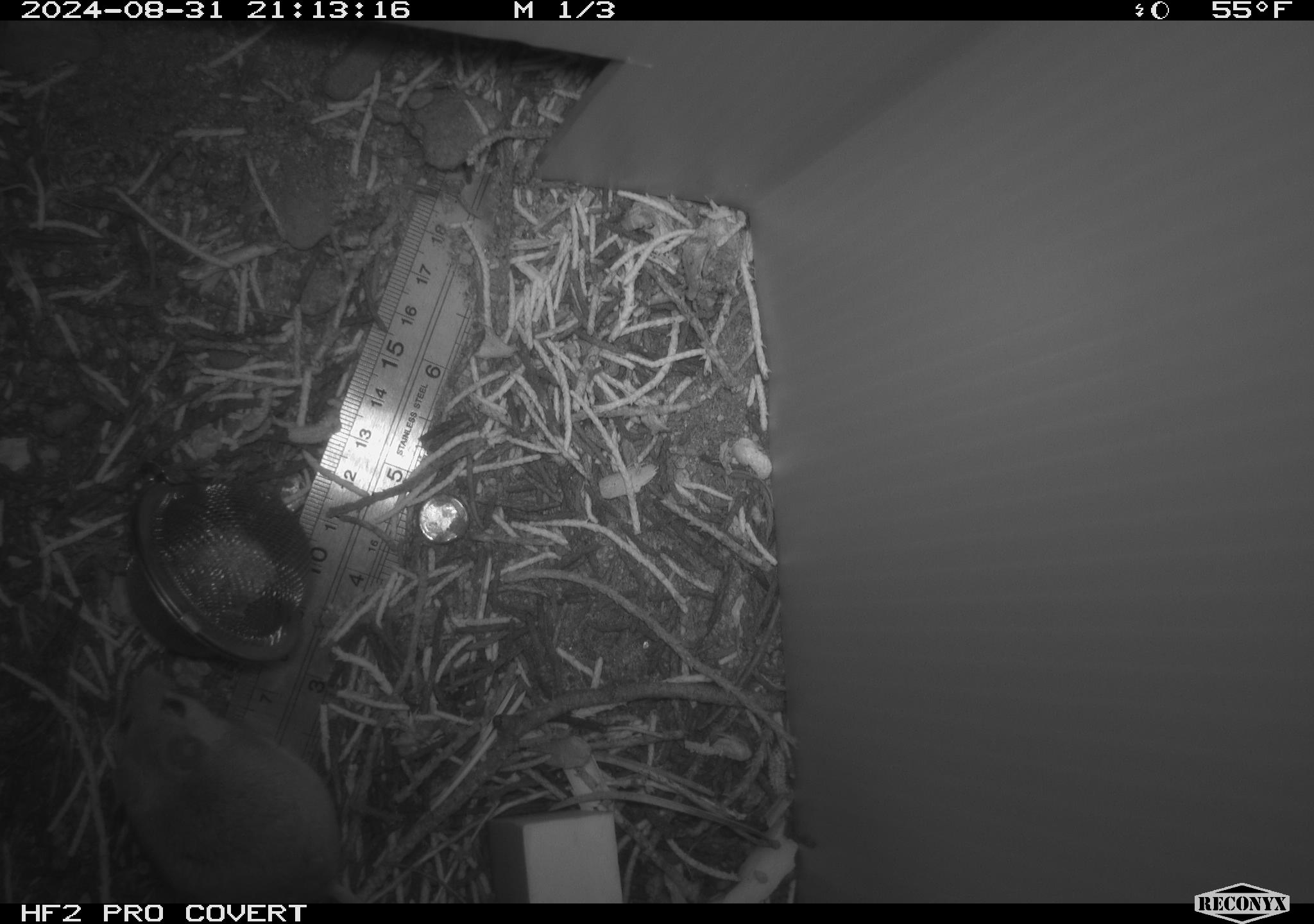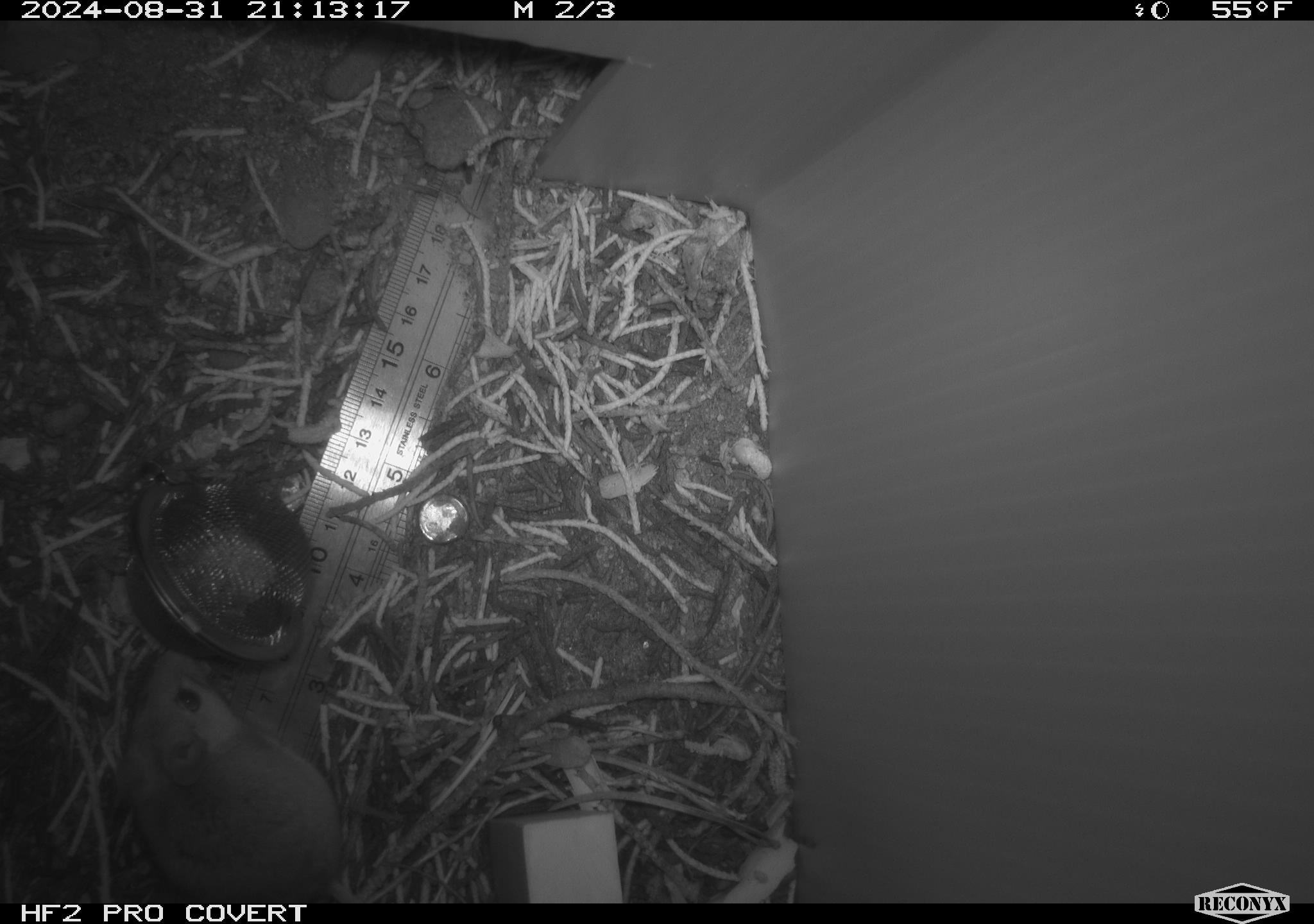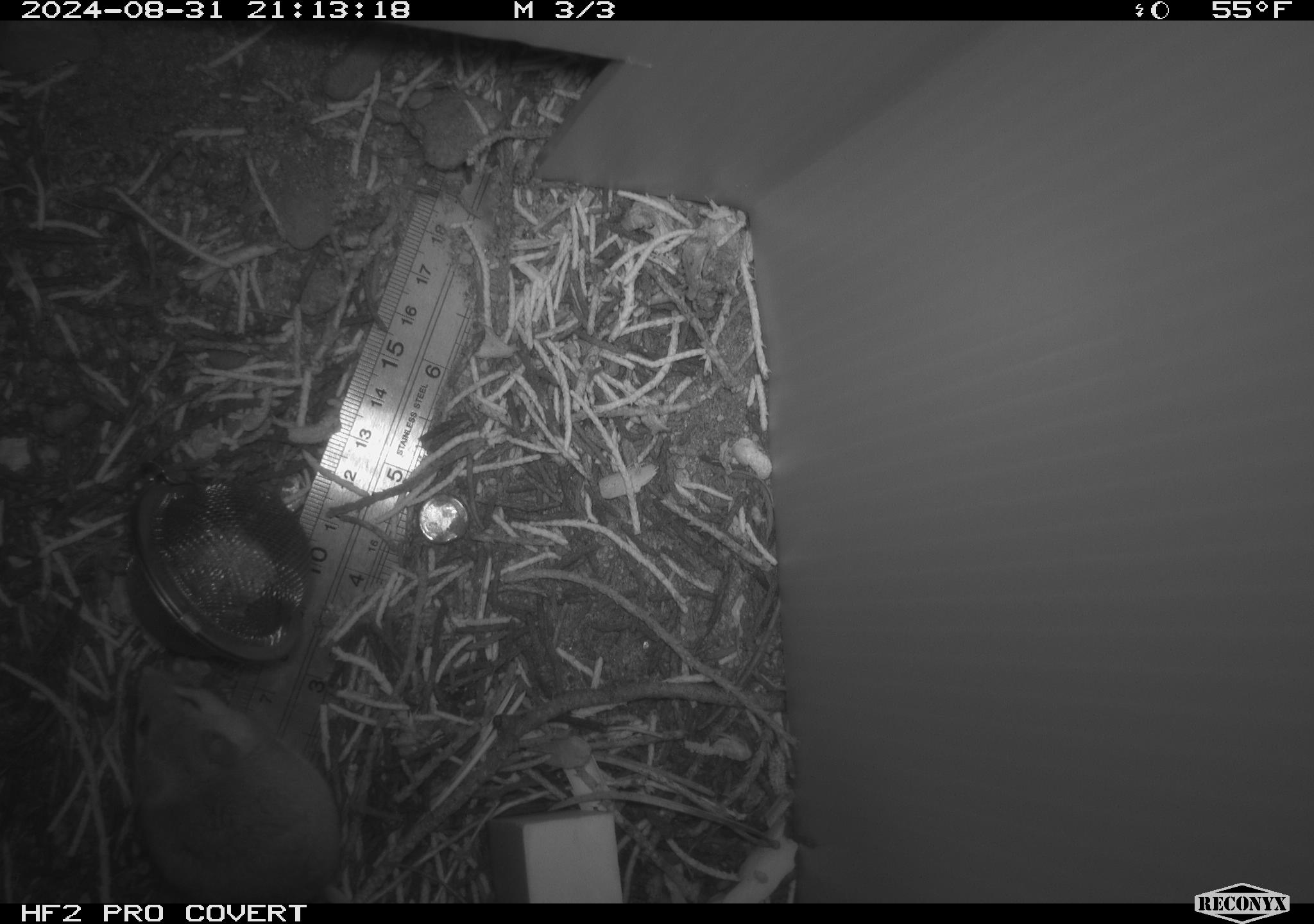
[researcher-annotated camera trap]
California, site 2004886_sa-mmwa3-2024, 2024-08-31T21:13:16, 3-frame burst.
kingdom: Animalia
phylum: Chordata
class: Mammalia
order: Rodentia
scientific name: Rodentia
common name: mouse species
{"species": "mouse species (Rodentia)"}